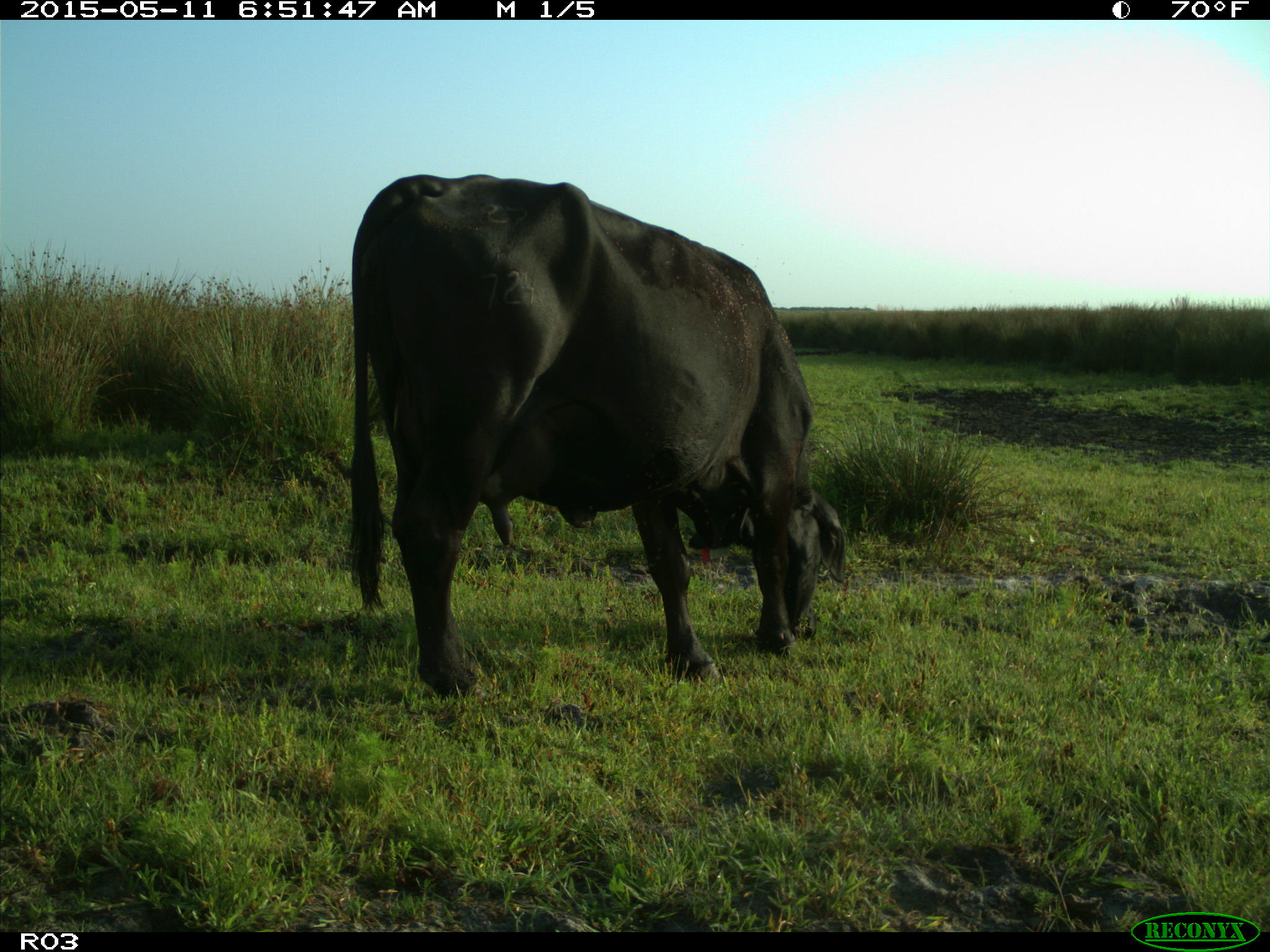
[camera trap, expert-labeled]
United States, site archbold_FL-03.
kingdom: Animalia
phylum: Chordata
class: Mammalia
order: Artiodactyla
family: Bovidae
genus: Bos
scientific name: Bos taurus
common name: domestic cow